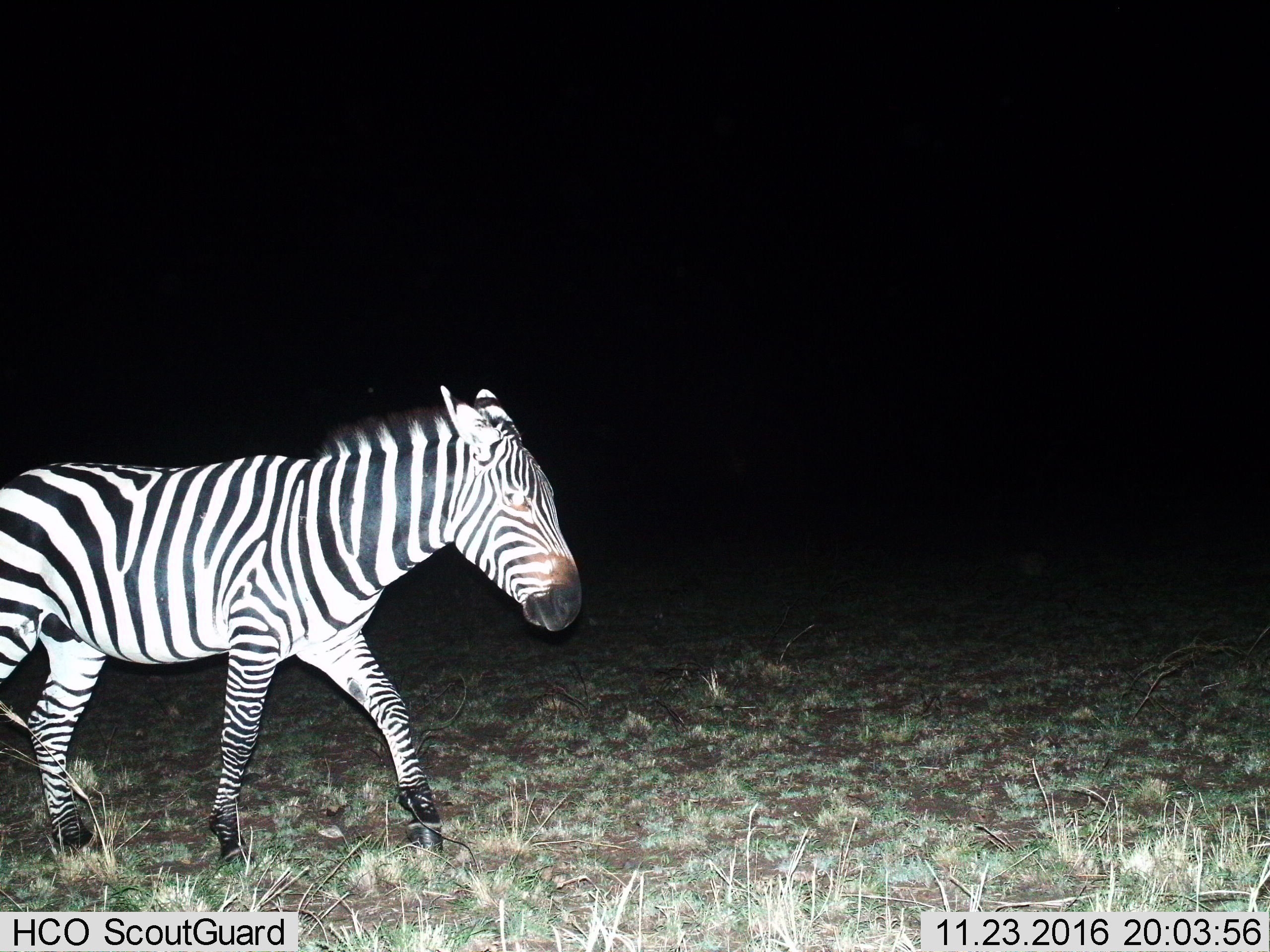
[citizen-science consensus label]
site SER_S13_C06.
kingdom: Animalia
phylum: Chordata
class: Mammalia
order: Perissodactyla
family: Equidae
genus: Equus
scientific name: Equus quagga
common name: plains zebra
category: zebraplains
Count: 1.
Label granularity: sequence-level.